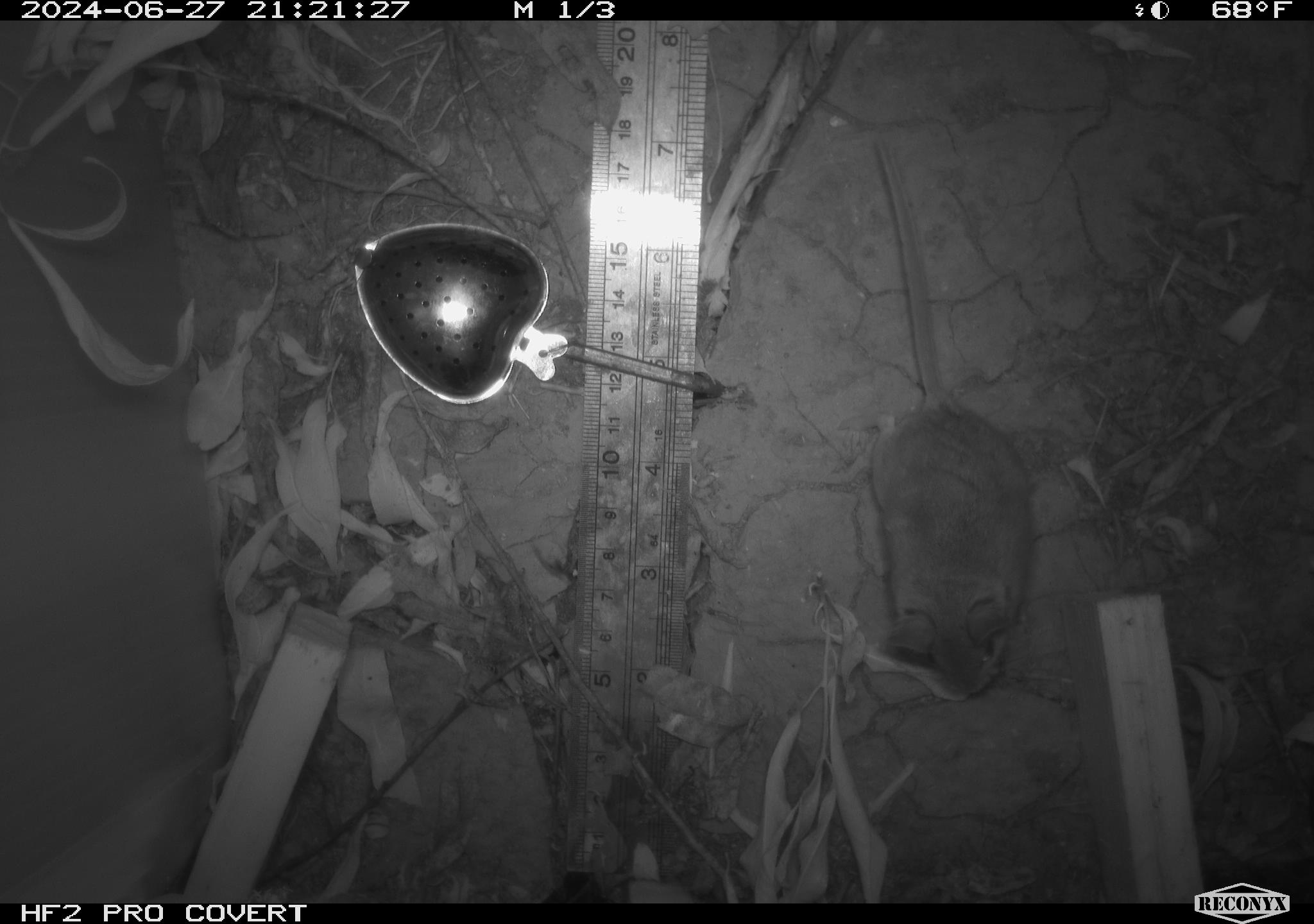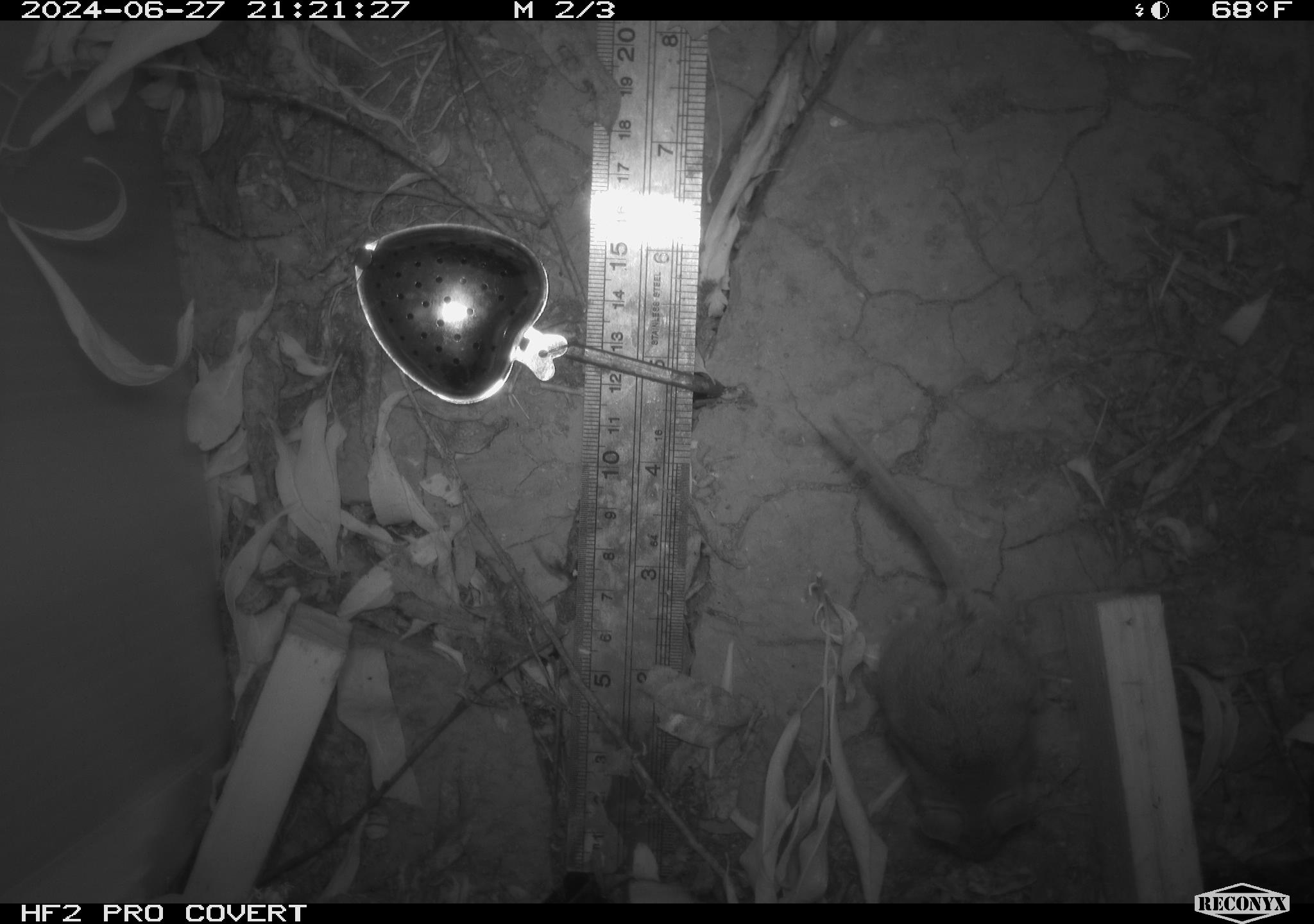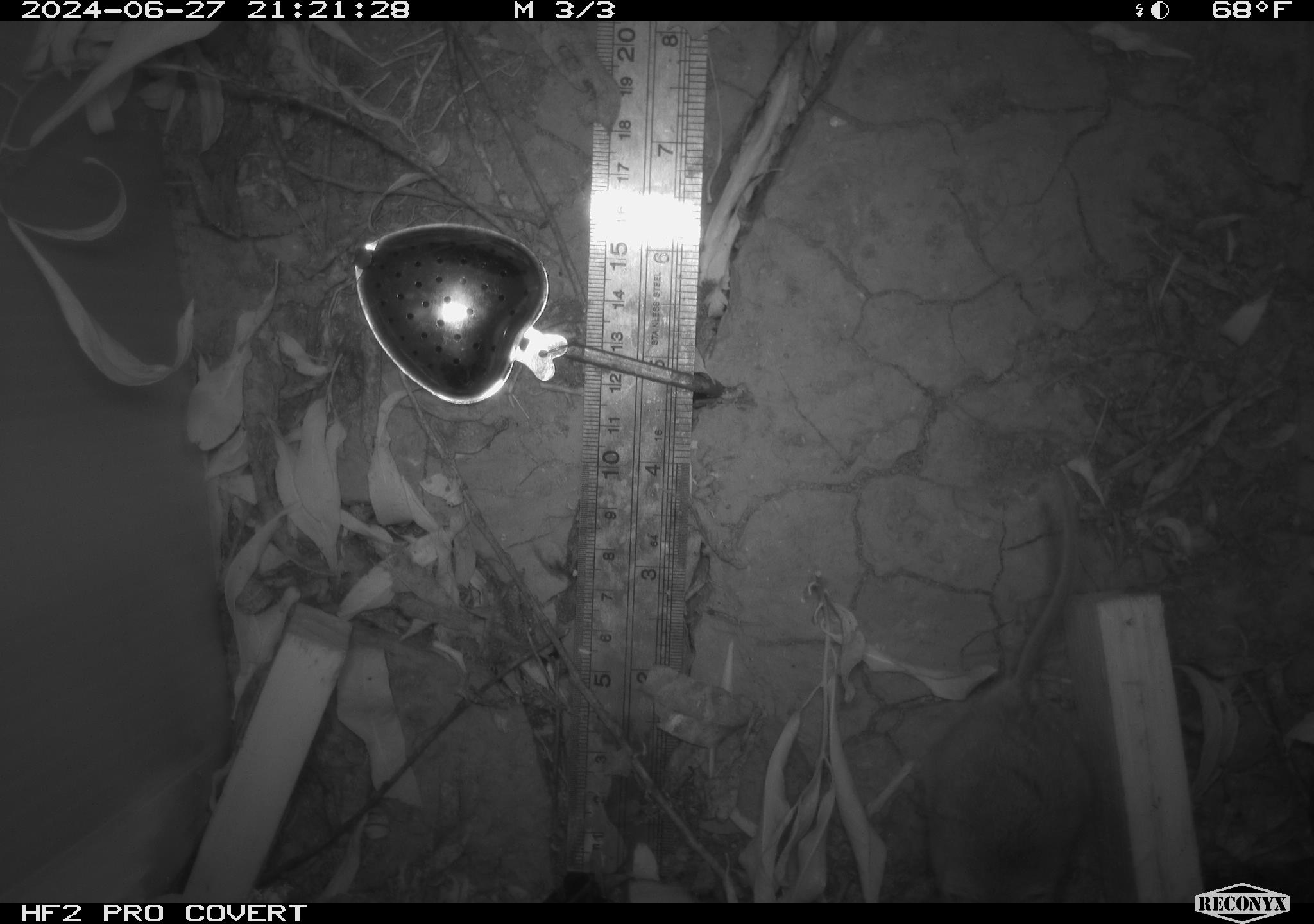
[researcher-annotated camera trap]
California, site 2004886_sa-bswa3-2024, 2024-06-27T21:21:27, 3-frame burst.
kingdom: Animalia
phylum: Chordata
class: Mammalia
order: Rodentia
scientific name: Rodentia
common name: mouse species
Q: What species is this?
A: Mouse species (Rodentia).